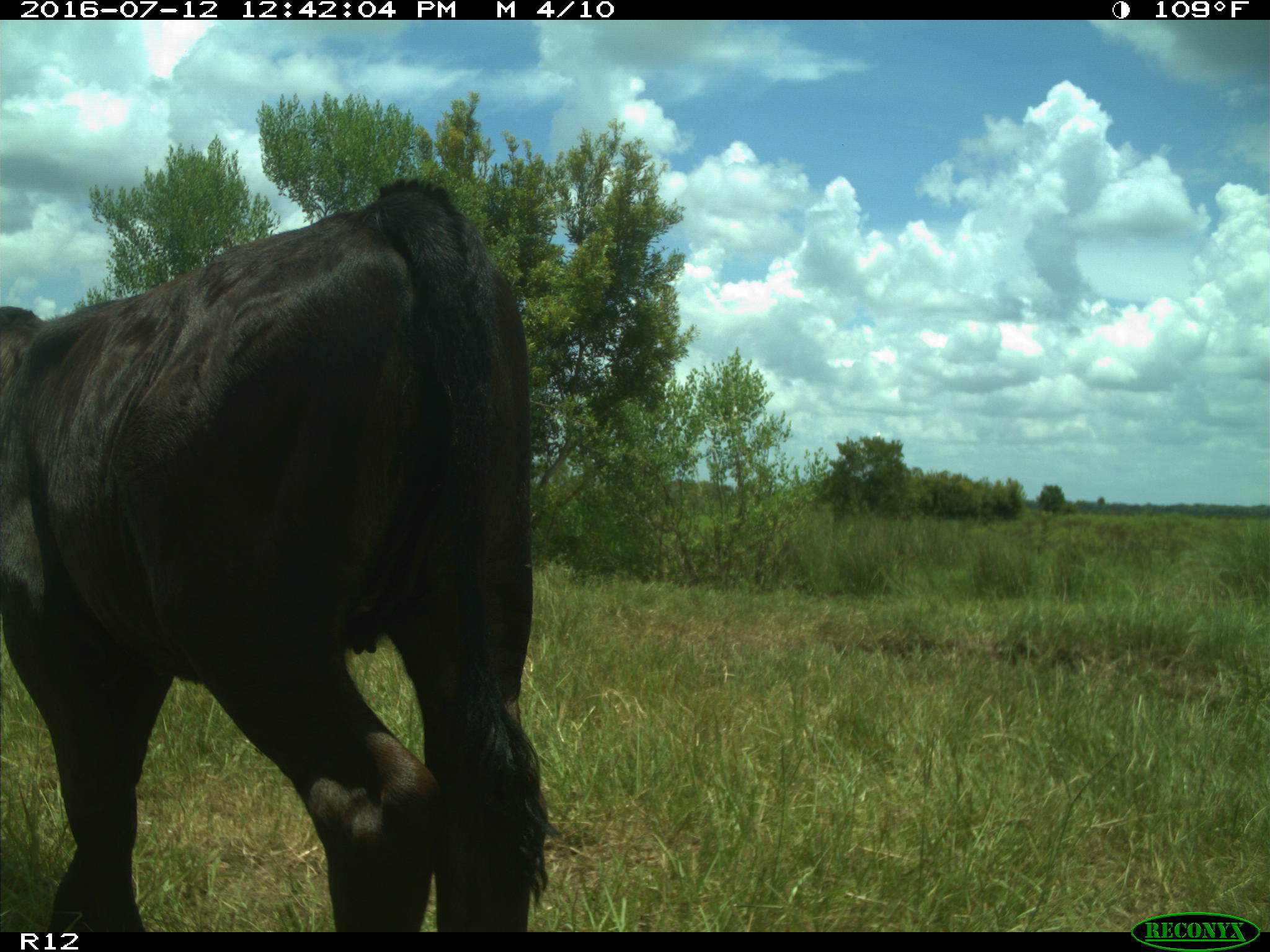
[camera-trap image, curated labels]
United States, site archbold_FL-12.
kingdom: Animalia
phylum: Chordata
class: Mammalia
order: Artiodactyla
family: Bovidae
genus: Bos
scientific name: Bos taurus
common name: domestic cow